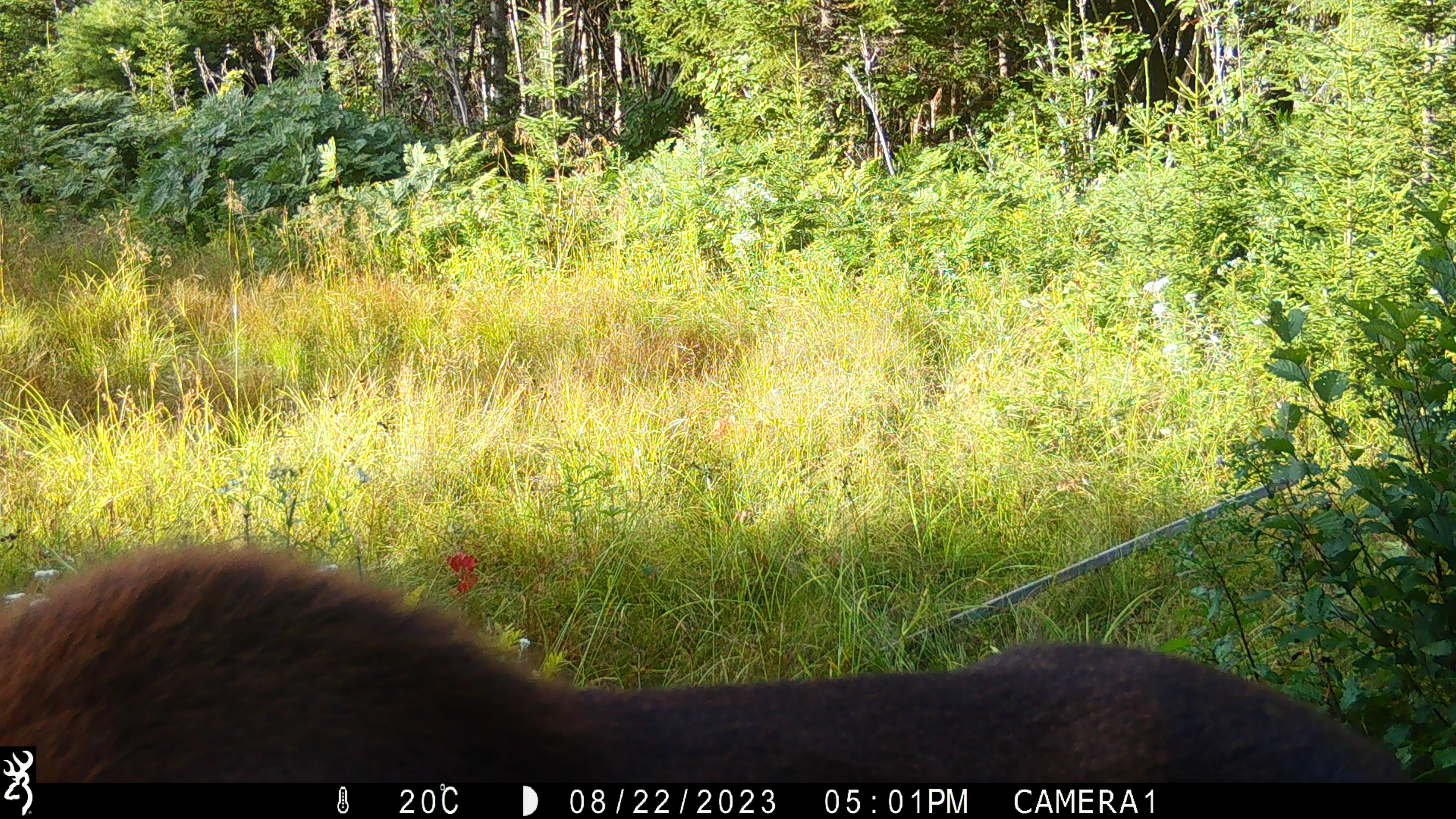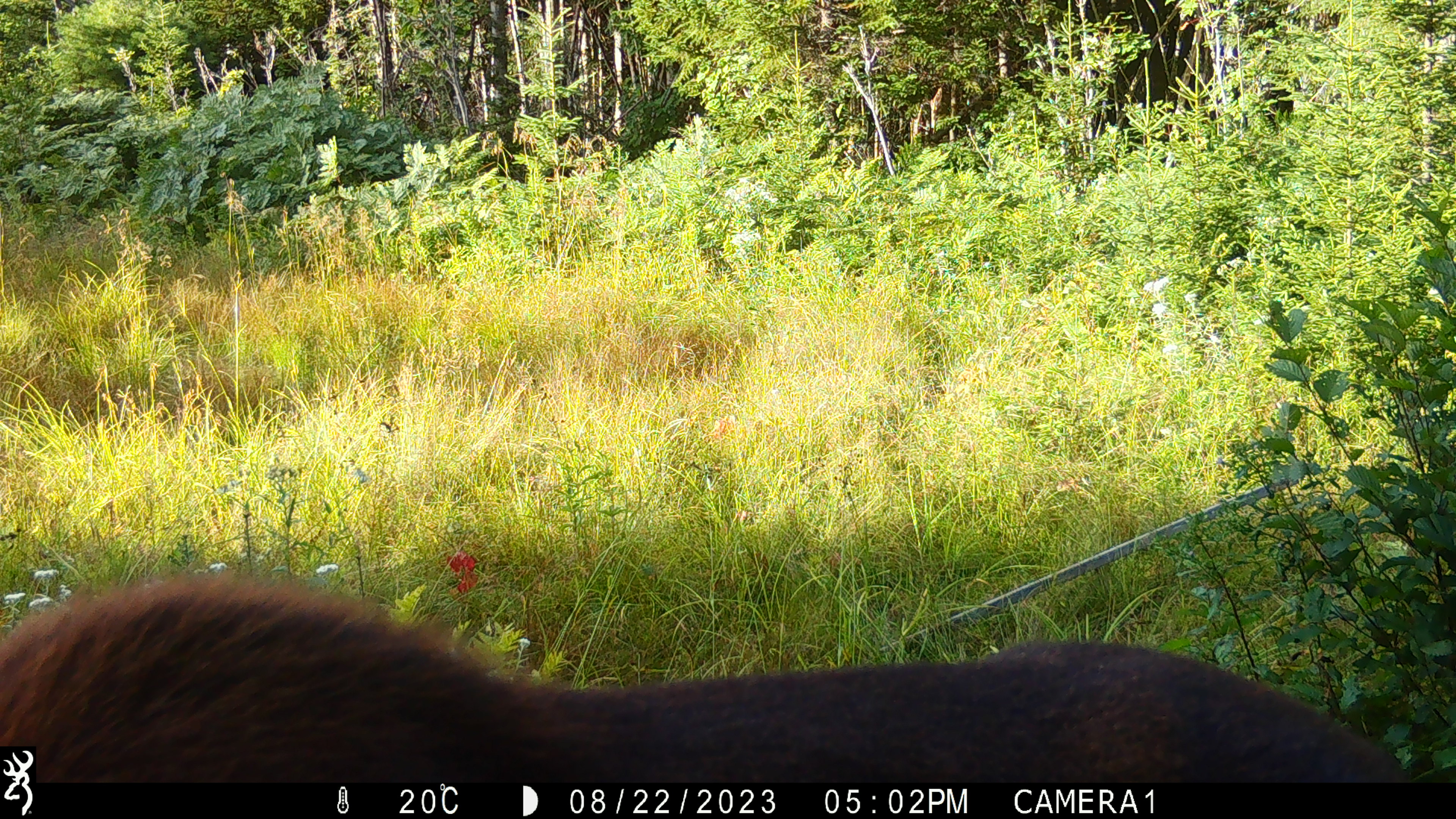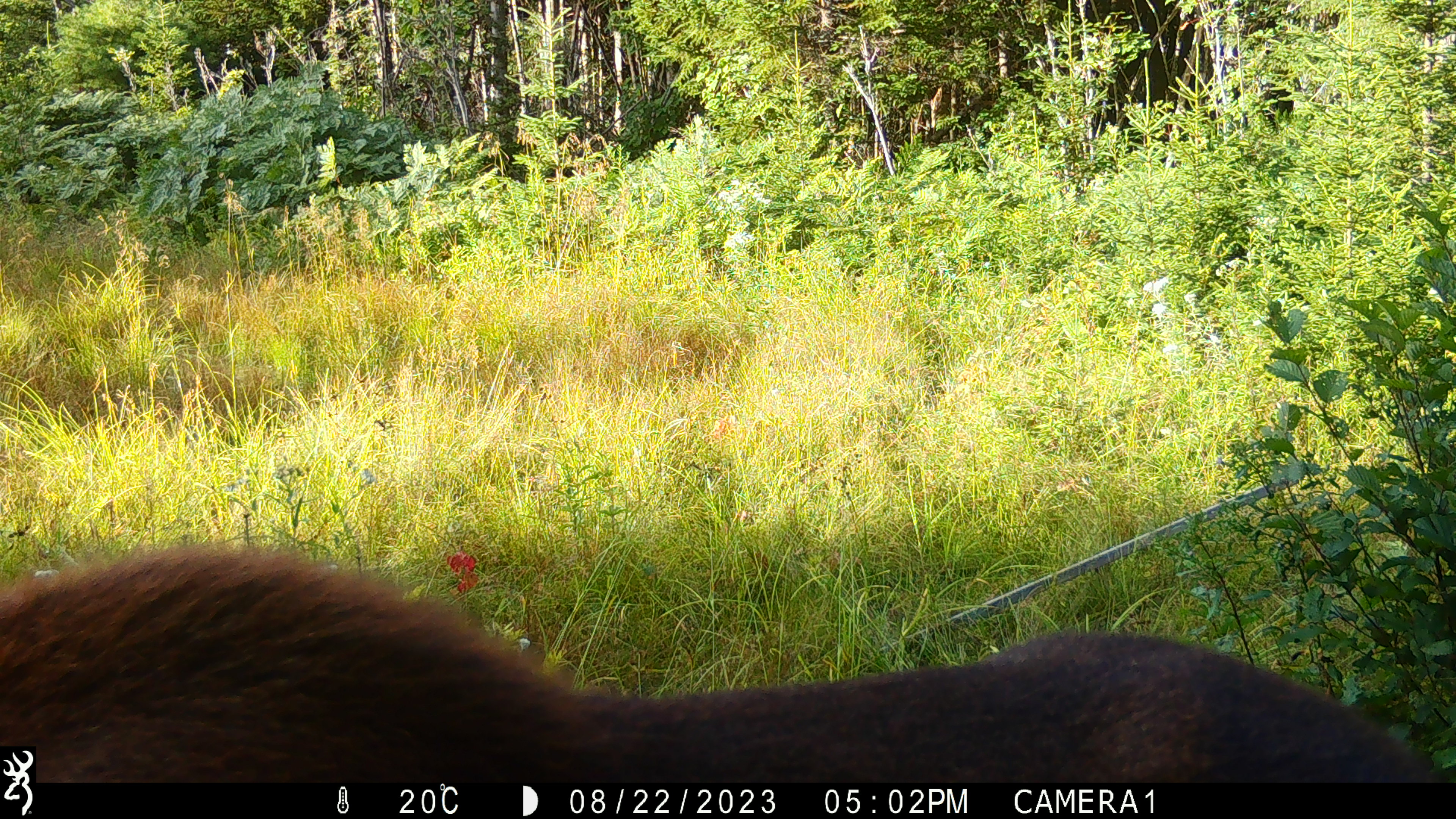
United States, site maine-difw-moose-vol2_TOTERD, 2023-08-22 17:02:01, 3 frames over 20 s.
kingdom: Animalia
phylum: Chordata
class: Mammalia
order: Artiodactyla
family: Cervidae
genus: Alces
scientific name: Alces alces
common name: moose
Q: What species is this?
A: Moose (Alces alces).